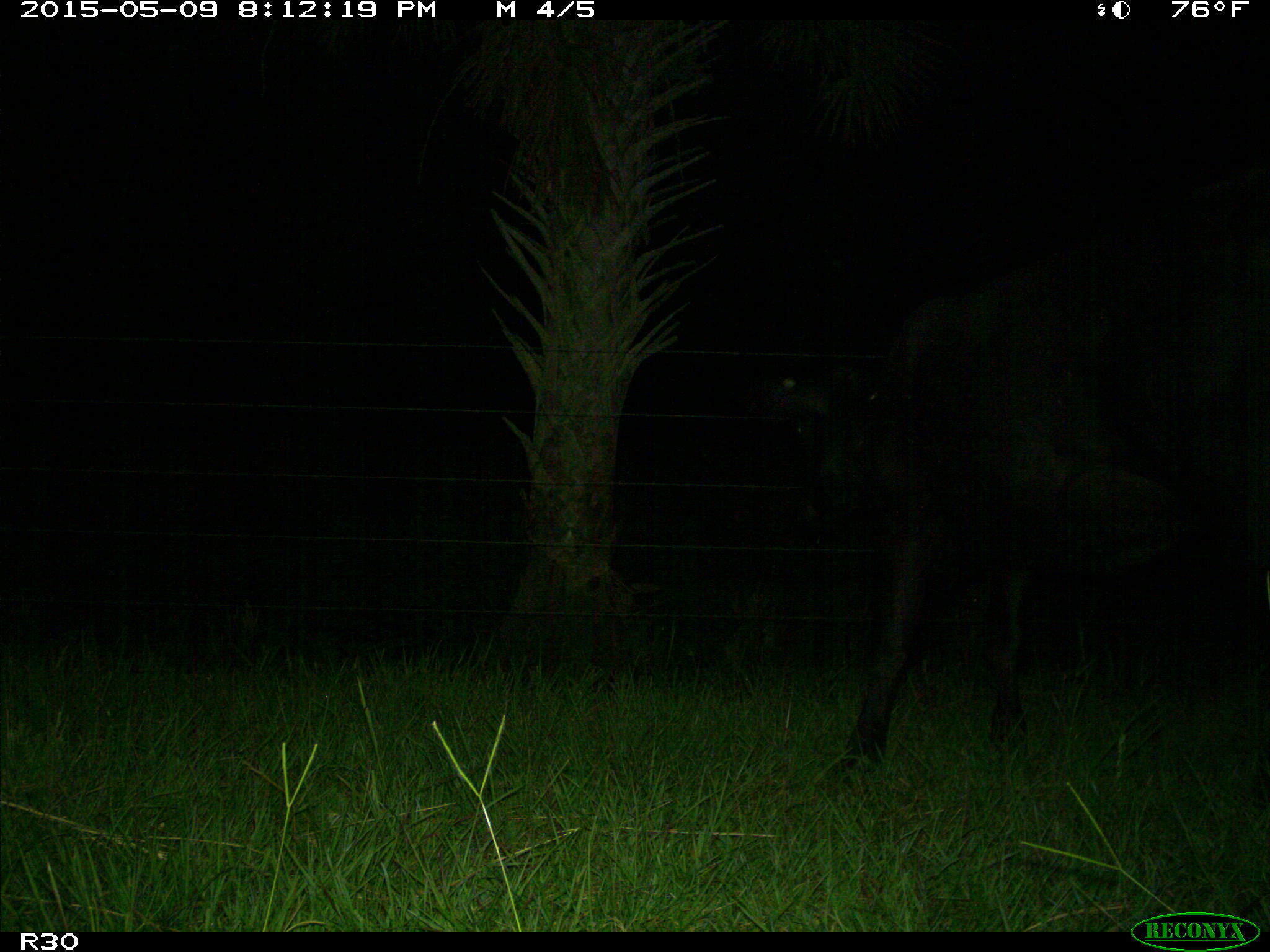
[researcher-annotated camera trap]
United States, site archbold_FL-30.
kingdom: Animalia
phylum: Chordata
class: Mammalia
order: Artiodactyla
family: Bovidae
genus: Bos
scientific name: Bos taurus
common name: domestic cow